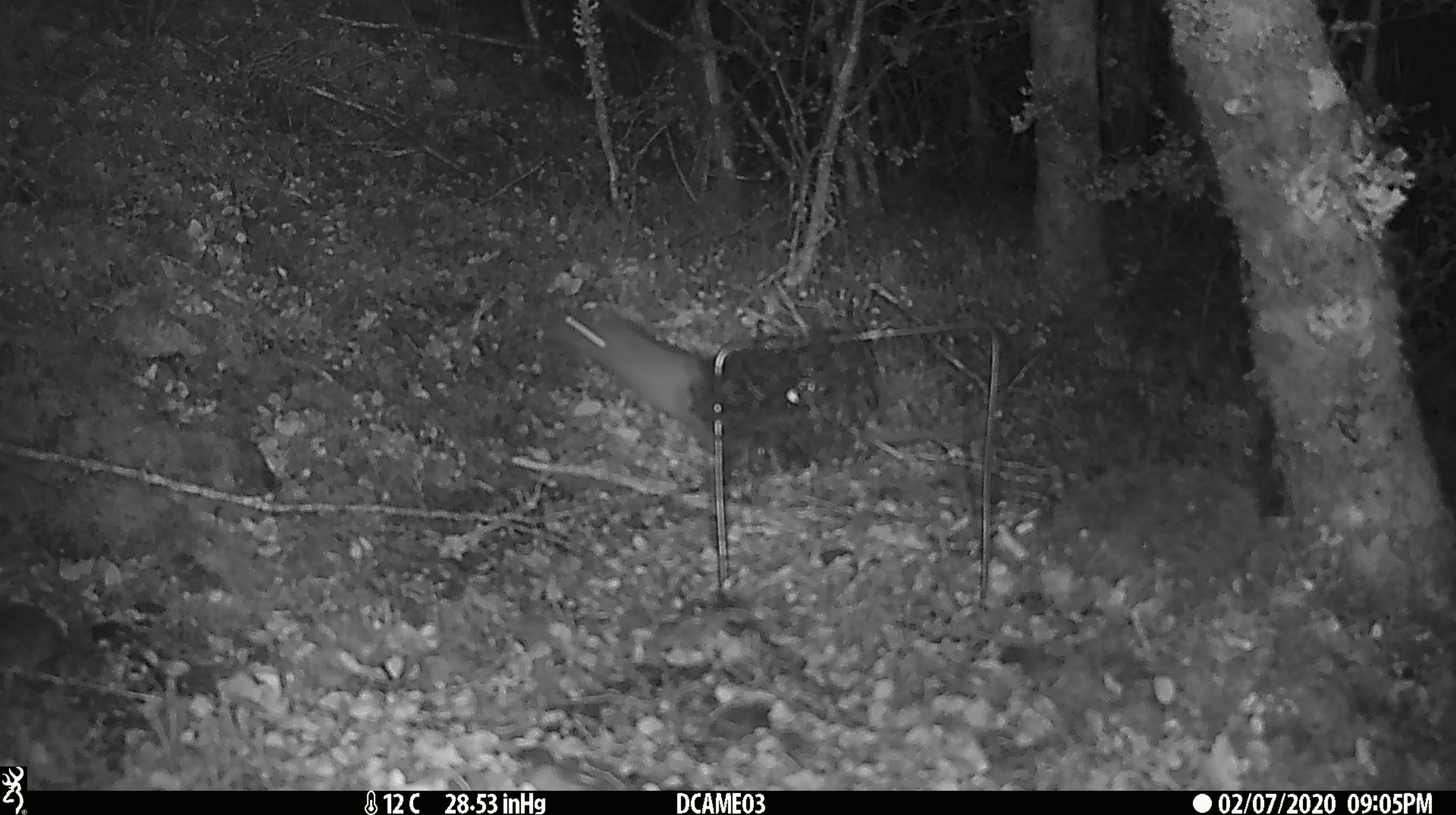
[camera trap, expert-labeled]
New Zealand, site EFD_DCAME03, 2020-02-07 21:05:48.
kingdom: Animalia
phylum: Chordata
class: Mammalia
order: Rodentia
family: Muridae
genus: Mus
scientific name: Mus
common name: mouse